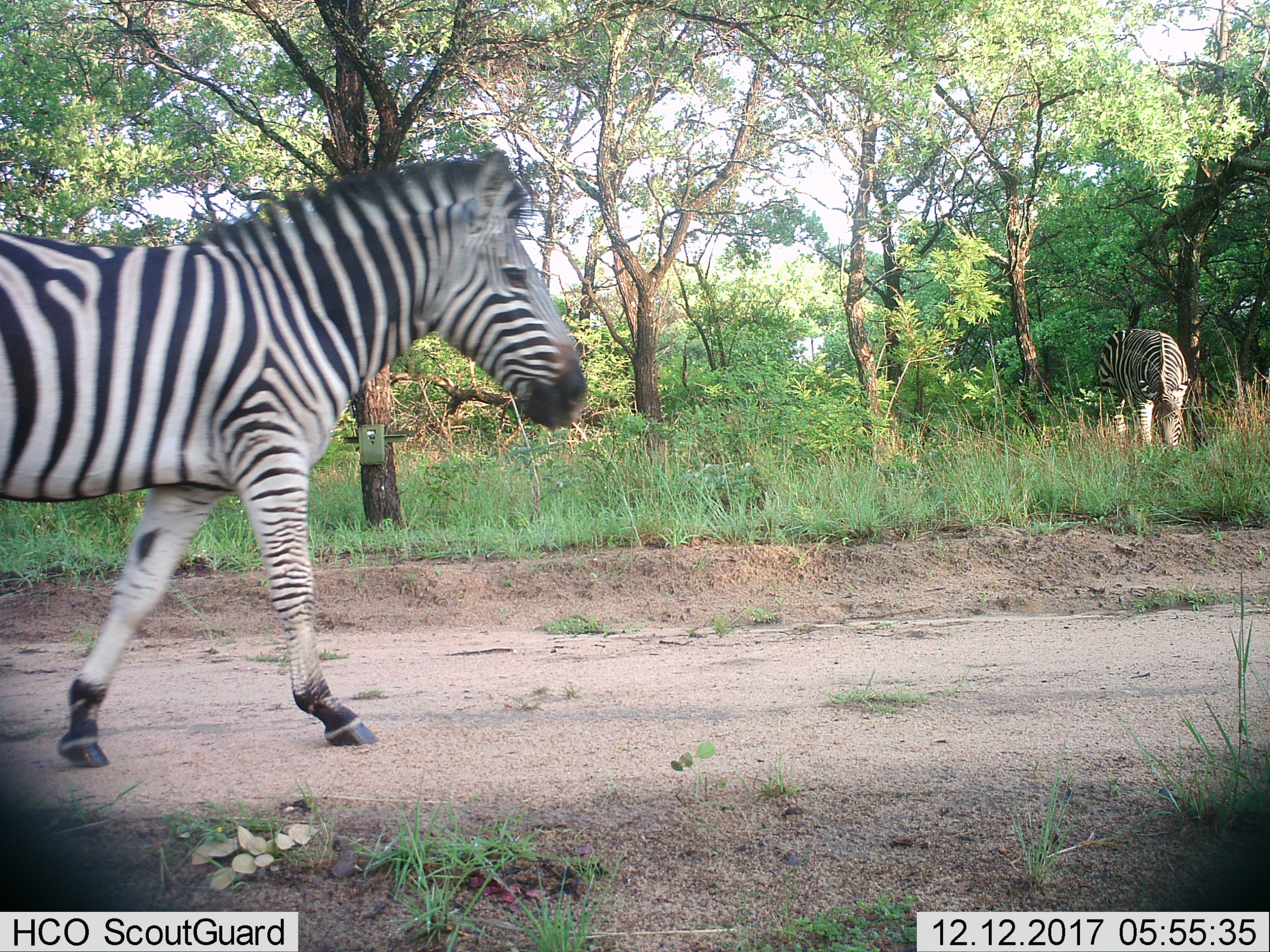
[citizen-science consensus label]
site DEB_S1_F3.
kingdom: Animalia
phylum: Chordata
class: Mammalia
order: Perissodactyla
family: Equidae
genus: Equus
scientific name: Equus quagga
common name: plains zebra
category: zebraplains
Zebraplains (plains zebra) (Equus quagga), count 2. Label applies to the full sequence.